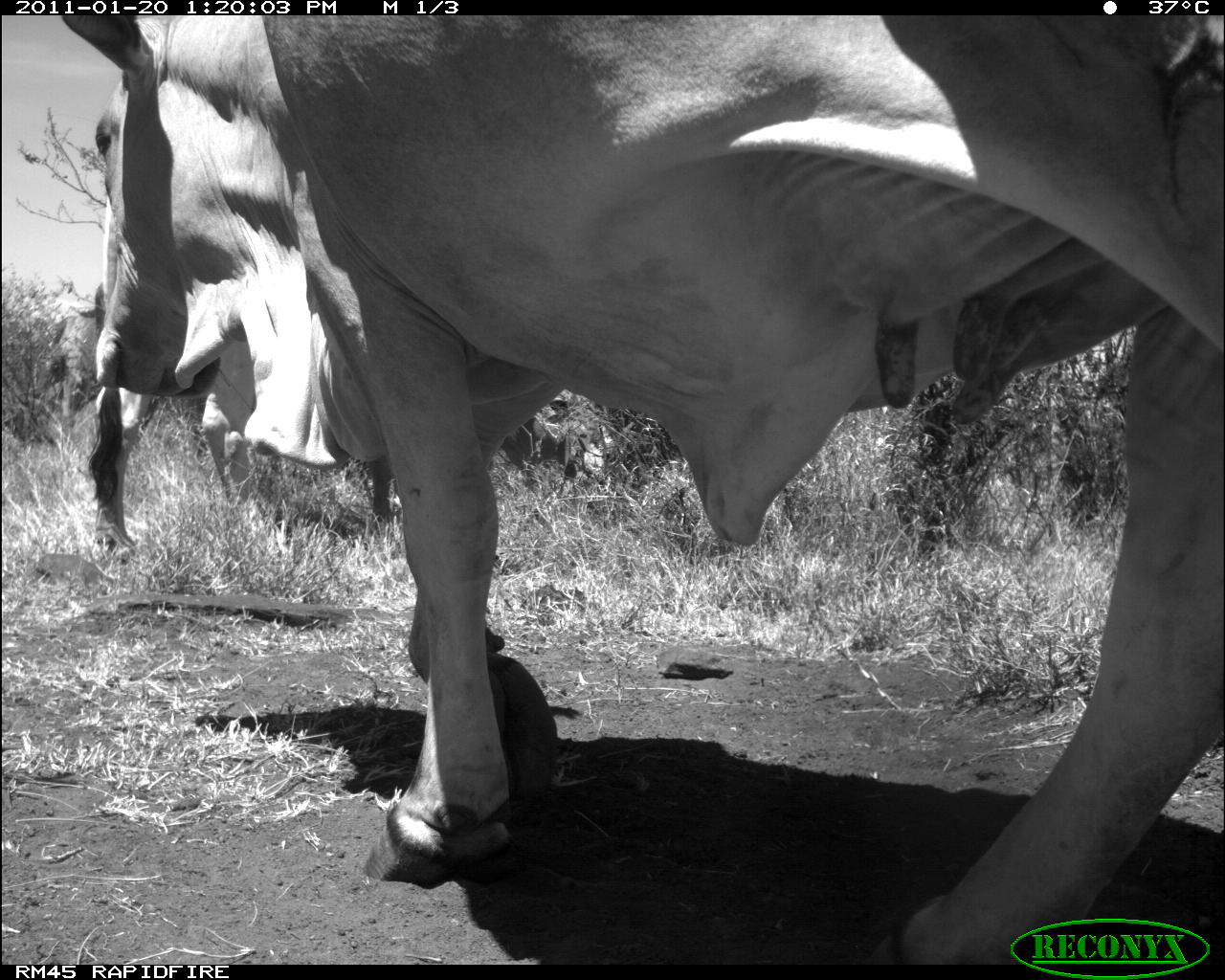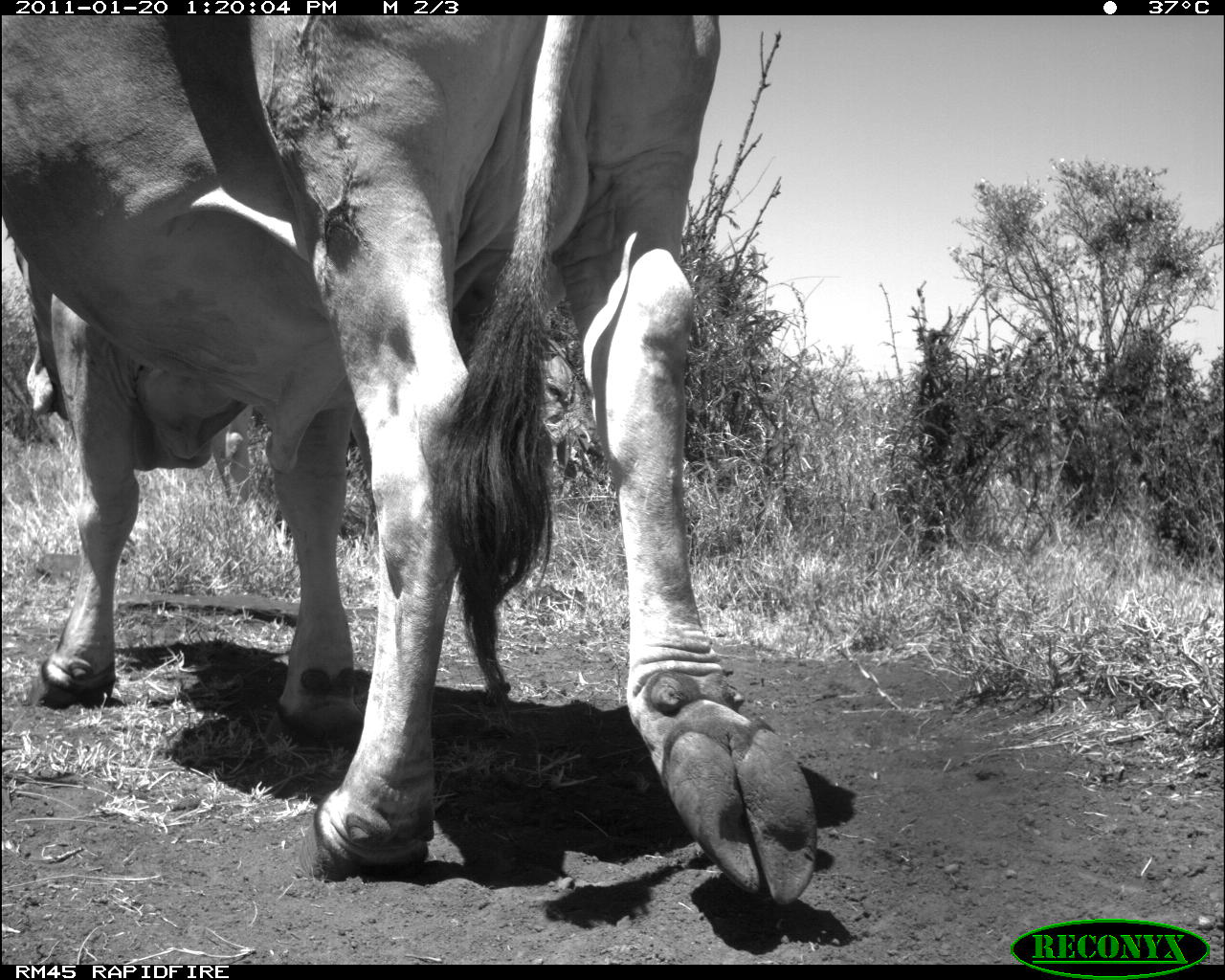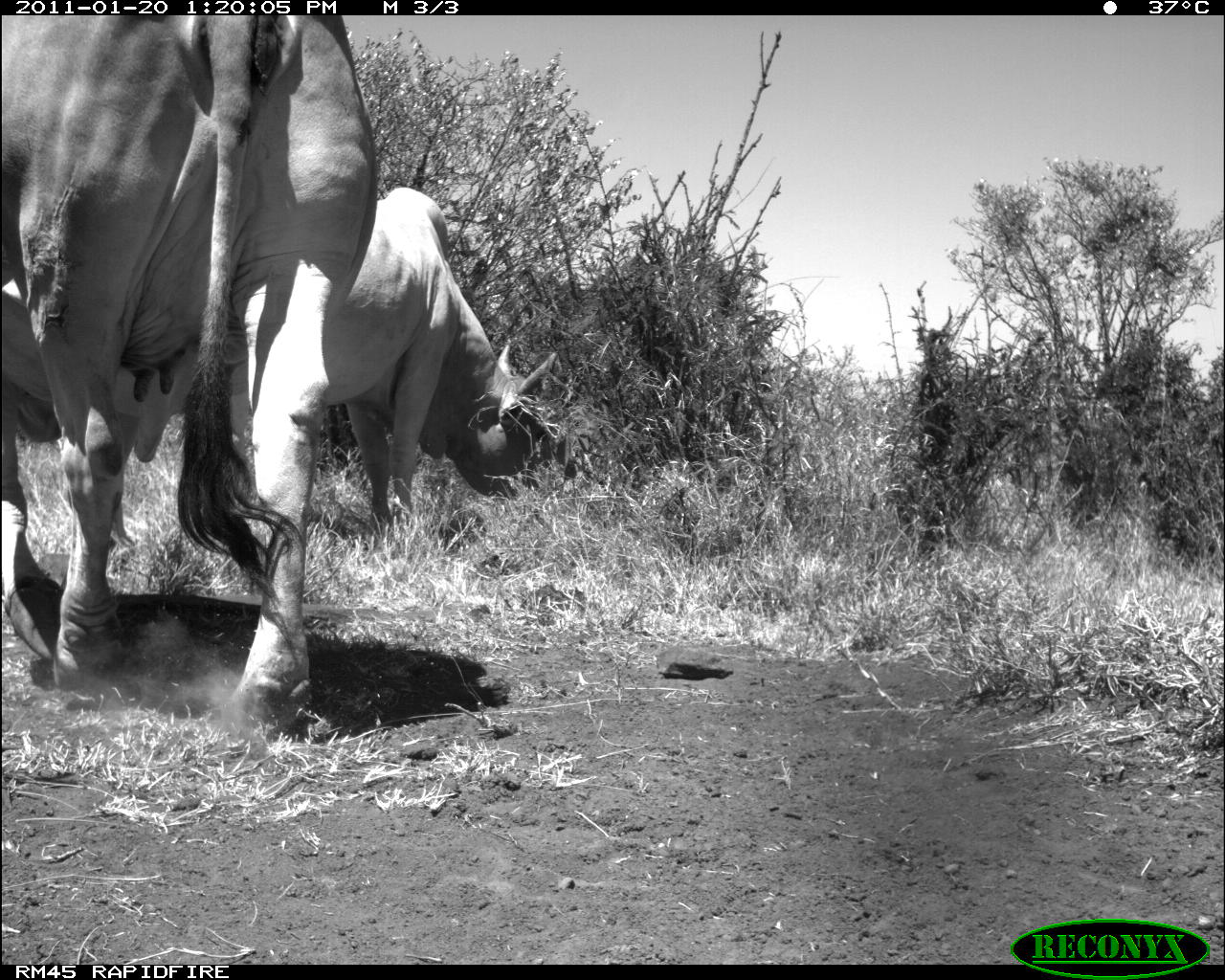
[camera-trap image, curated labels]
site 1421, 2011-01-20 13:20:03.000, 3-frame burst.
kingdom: Animalia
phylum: Chordata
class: Mammalia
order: Artiodactyla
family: Bovidae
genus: Bos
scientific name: Bos taurus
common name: domestic cattle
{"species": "Bos taurus (domestic cattle)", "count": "2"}